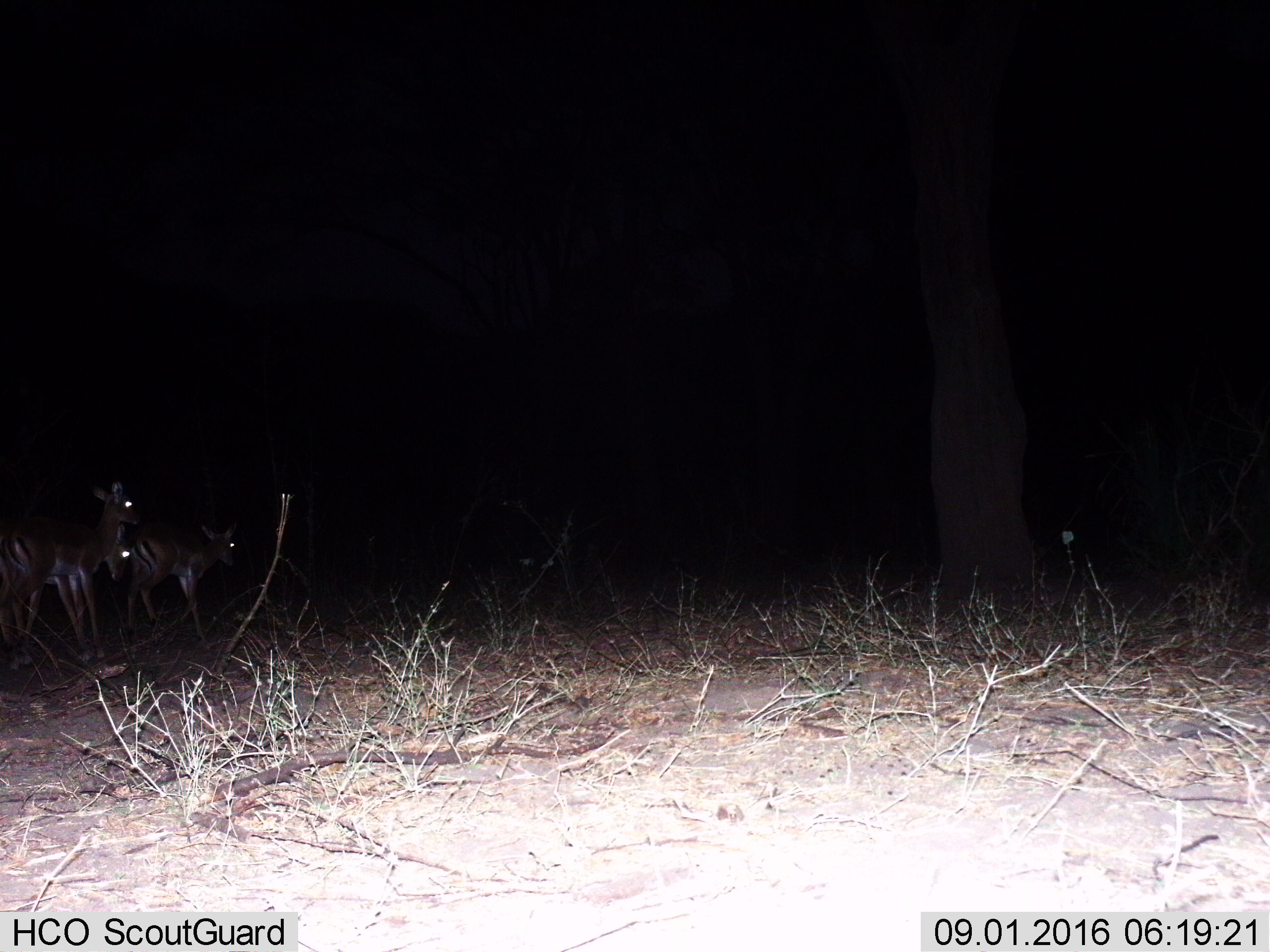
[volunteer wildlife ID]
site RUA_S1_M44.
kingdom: Animalia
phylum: Chordata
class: Mammalia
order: Artiodactyla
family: Bovidae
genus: Aepyceros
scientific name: Aepyceros melampus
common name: impala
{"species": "impala (Aepyceros melampus)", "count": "3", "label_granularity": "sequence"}